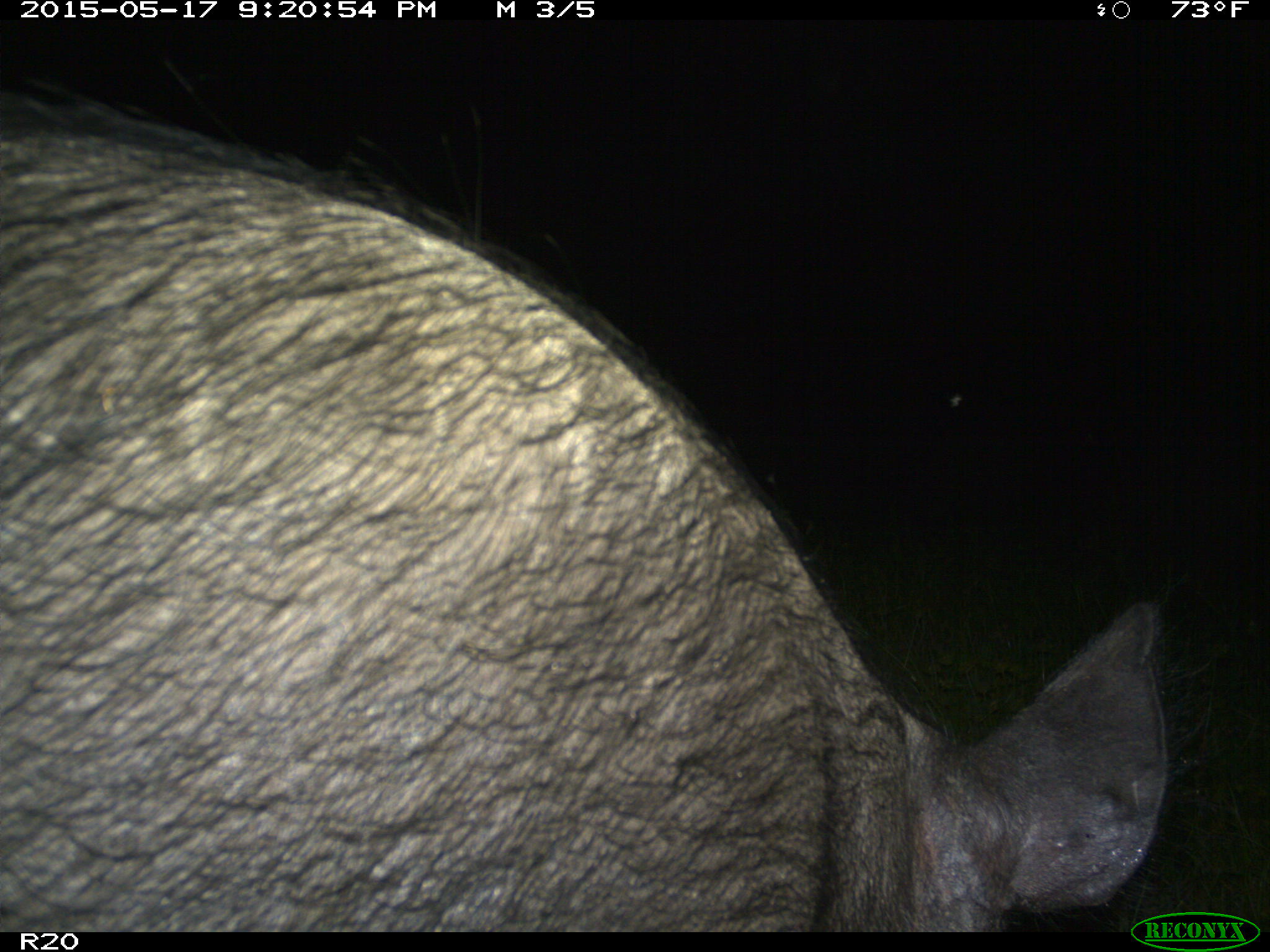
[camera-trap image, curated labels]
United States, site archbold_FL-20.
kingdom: Animalia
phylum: Chordata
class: Mammalia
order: Artiodactyla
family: Suidae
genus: Sus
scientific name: Sus scrofa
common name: wild boar